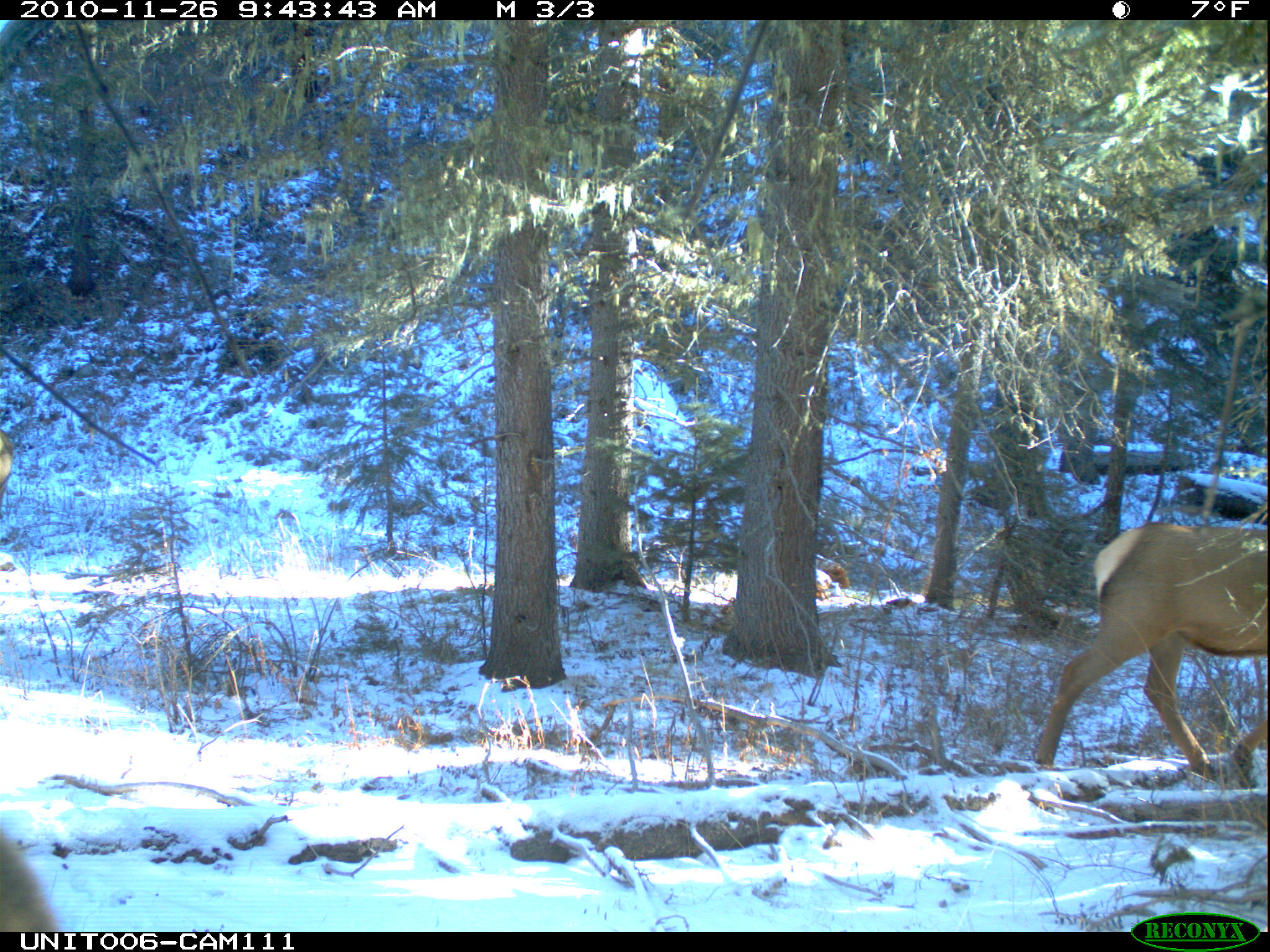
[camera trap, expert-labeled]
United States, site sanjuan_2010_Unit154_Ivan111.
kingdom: Animalia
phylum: Chordata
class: Mammalia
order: Artiodactyla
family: Cervidae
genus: Cervus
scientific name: Cervus elaphus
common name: red deer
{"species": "Cervus elaphus (red deer)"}